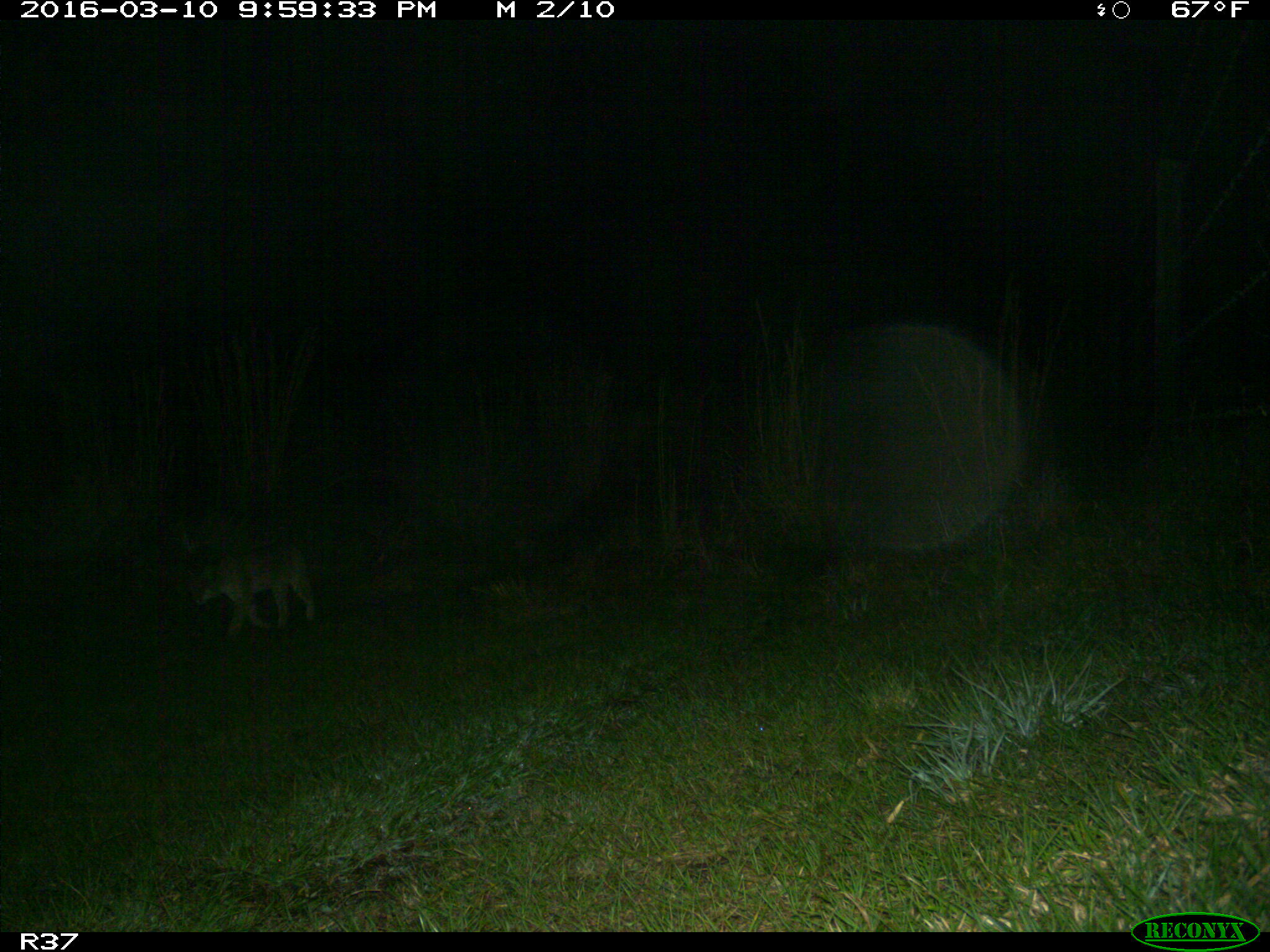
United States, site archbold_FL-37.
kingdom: Animalia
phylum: Chordata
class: Mammalia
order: Carnivora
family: Felidae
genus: Lynx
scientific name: Lynx rufus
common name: bobcat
Lynx rufus (bobcat).